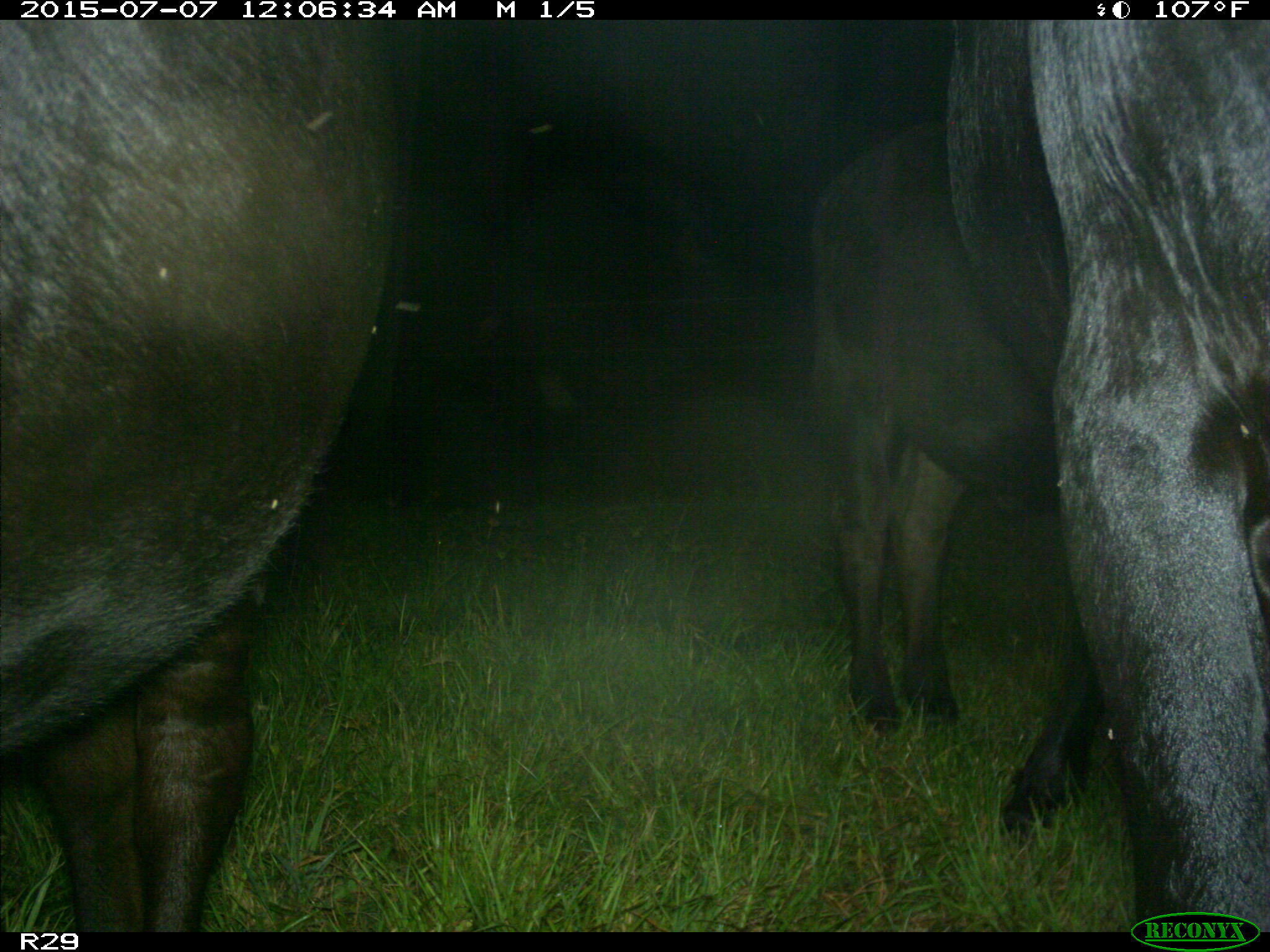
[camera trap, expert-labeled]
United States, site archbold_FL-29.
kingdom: Animalia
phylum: Chordata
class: Mammalia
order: Artiodactyla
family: Bovidae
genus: Bos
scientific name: Bos taurus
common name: domestic cow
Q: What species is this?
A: Bos taurus (domestic cow).